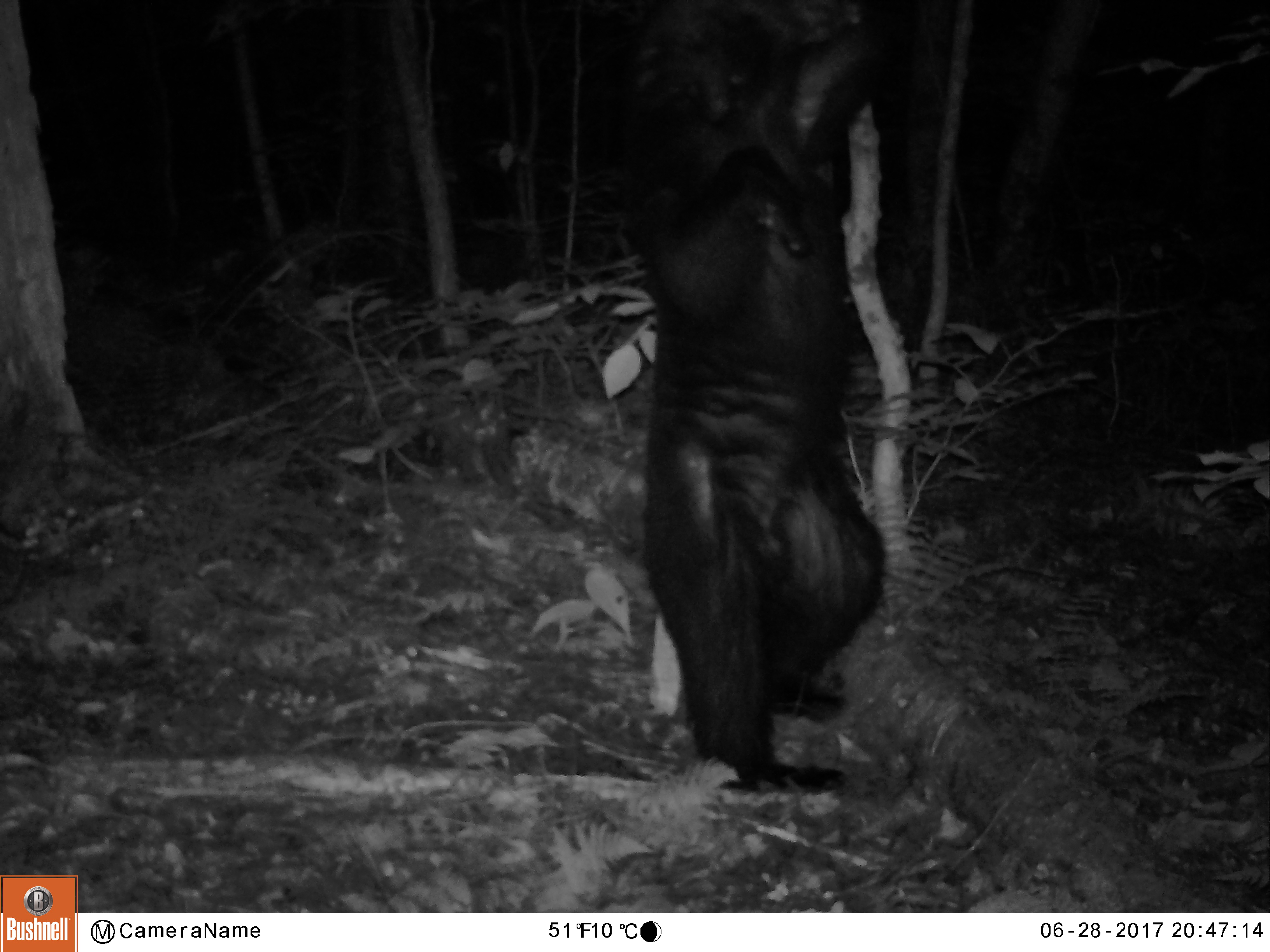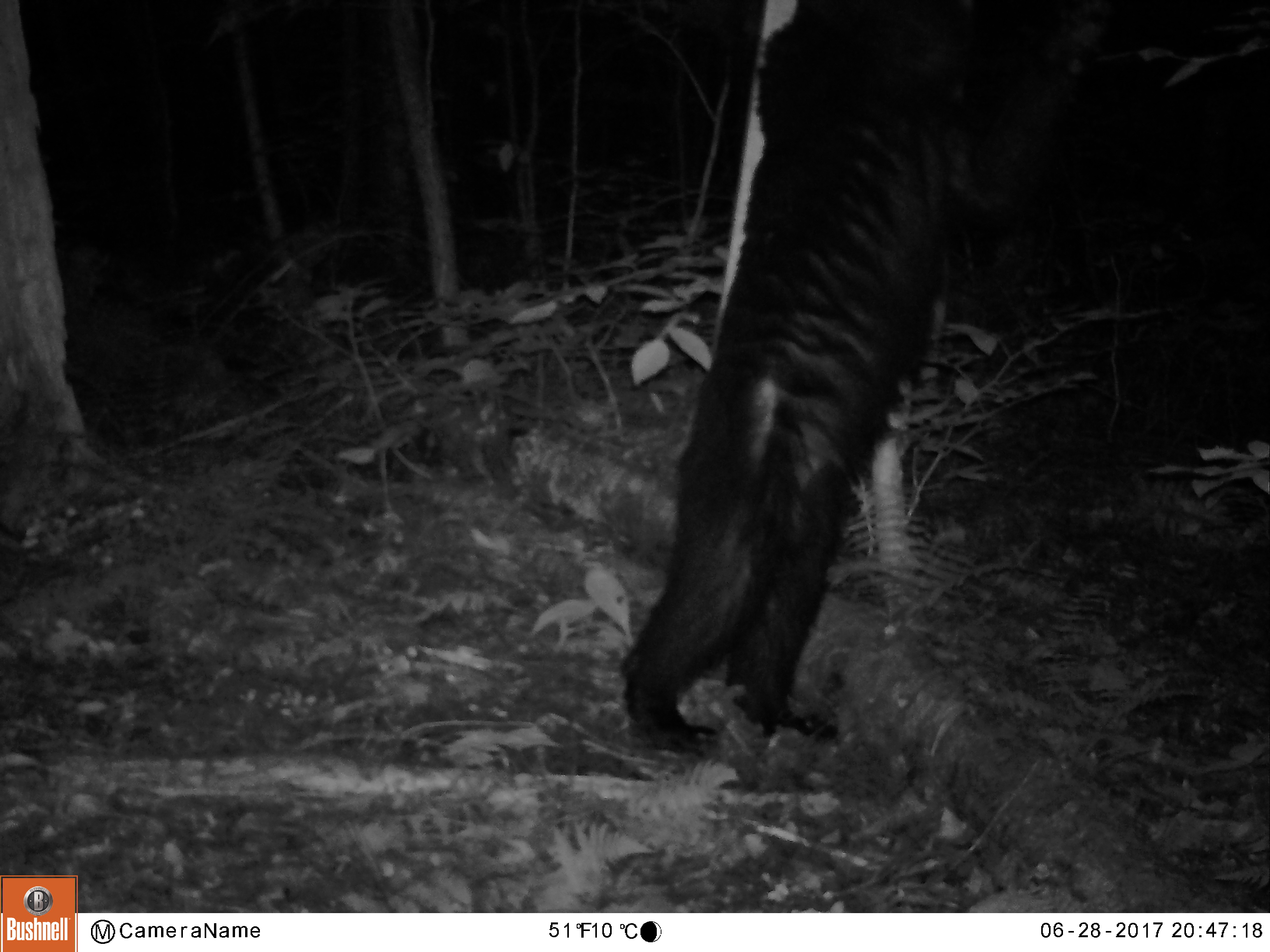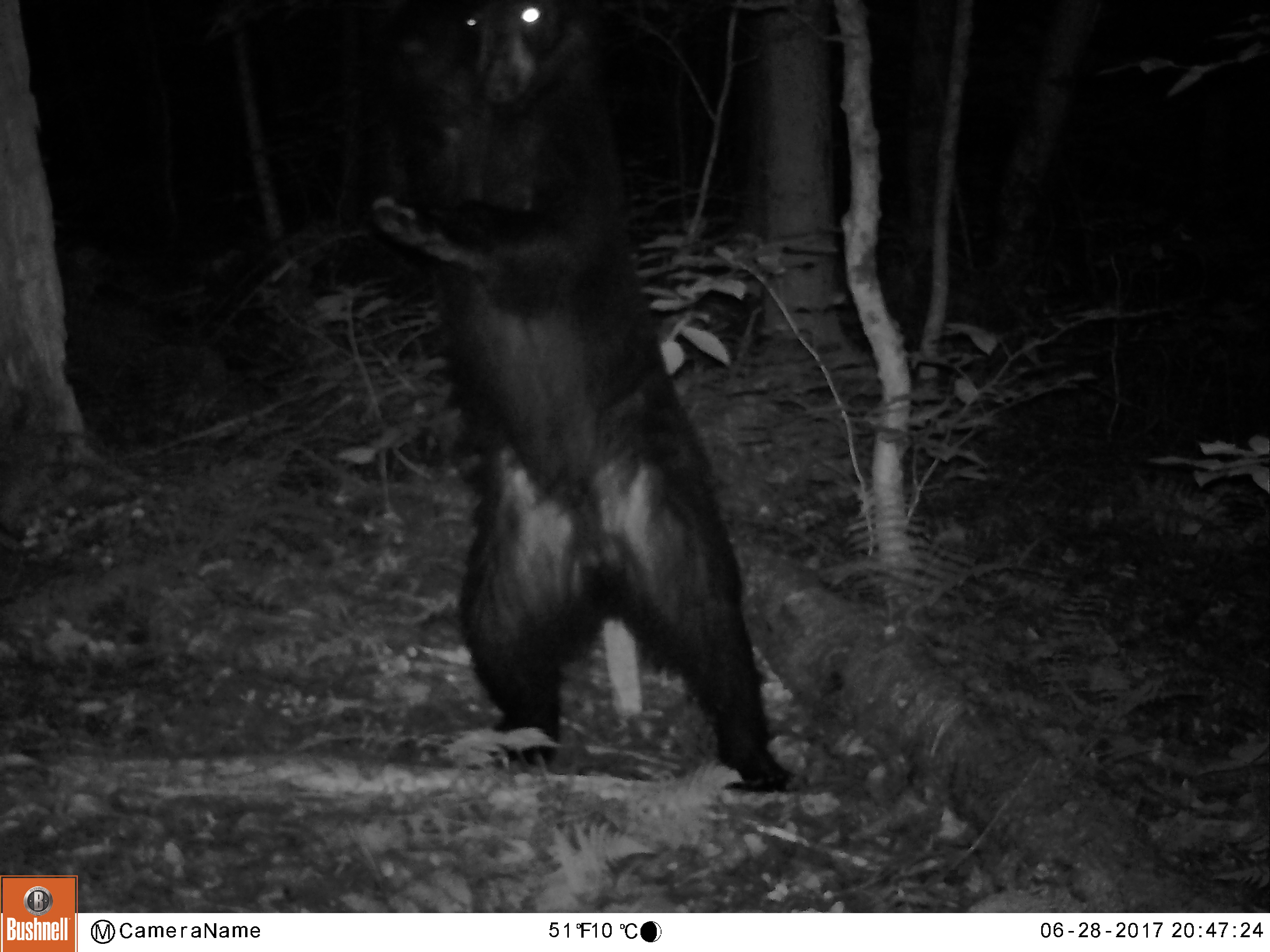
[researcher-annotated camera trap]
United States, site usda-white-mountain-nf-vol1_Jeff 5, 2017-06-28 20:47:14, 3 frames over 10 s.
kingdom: Animalia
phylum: Chordata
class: Mammalia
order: Carnivora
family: Ursidae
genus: Ursus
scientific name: Ursus americanus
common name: black bear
Black bear (Ursus americanus).